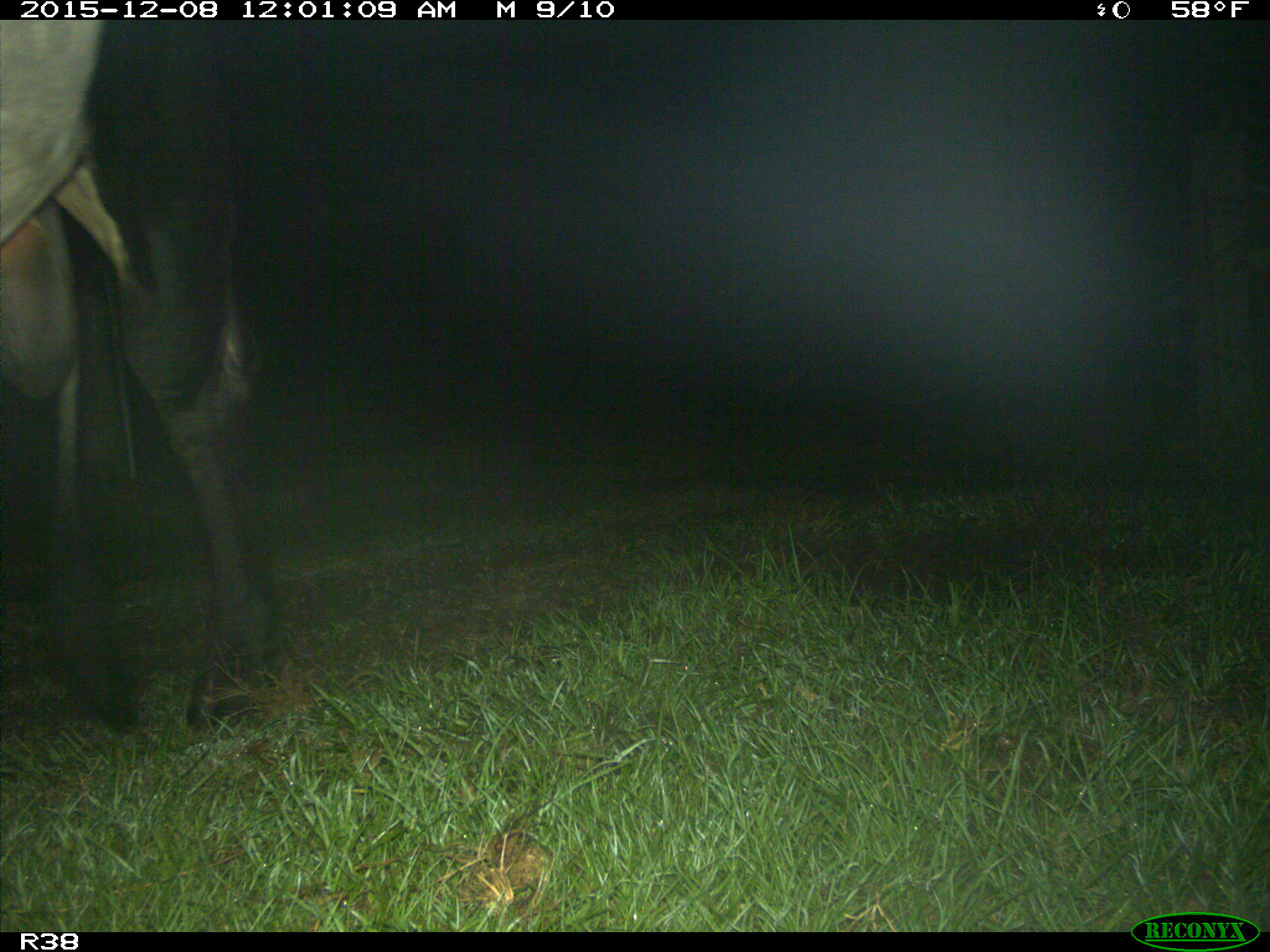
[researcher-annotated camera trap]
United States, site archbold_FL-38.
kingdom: Animalia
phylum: Chordata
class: Mammalia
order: Artiodactyla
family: Bovidae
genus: Bos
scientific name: Bos taurus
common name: domestic cow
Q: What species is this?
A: Bos taurus (domestic cow).